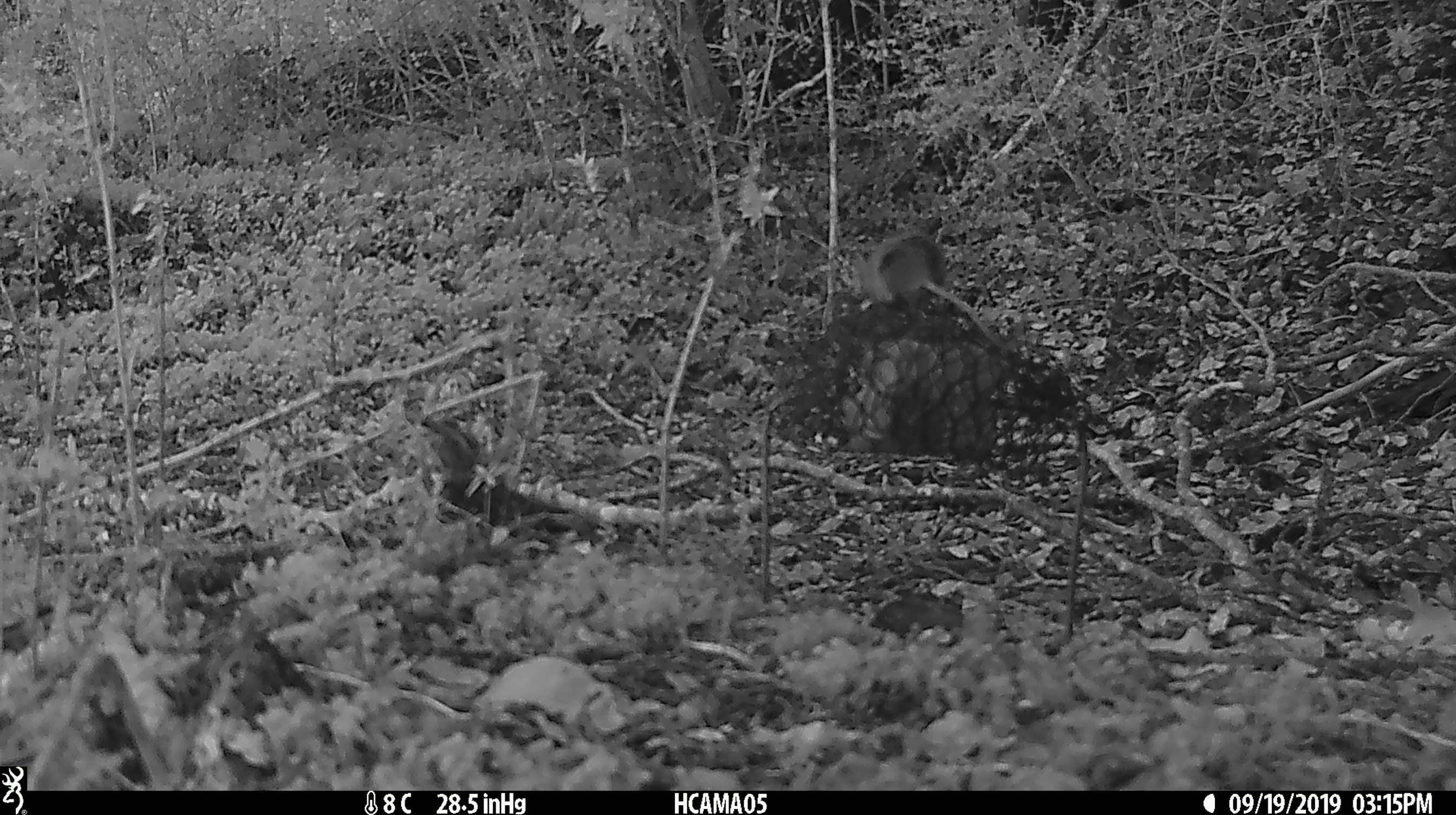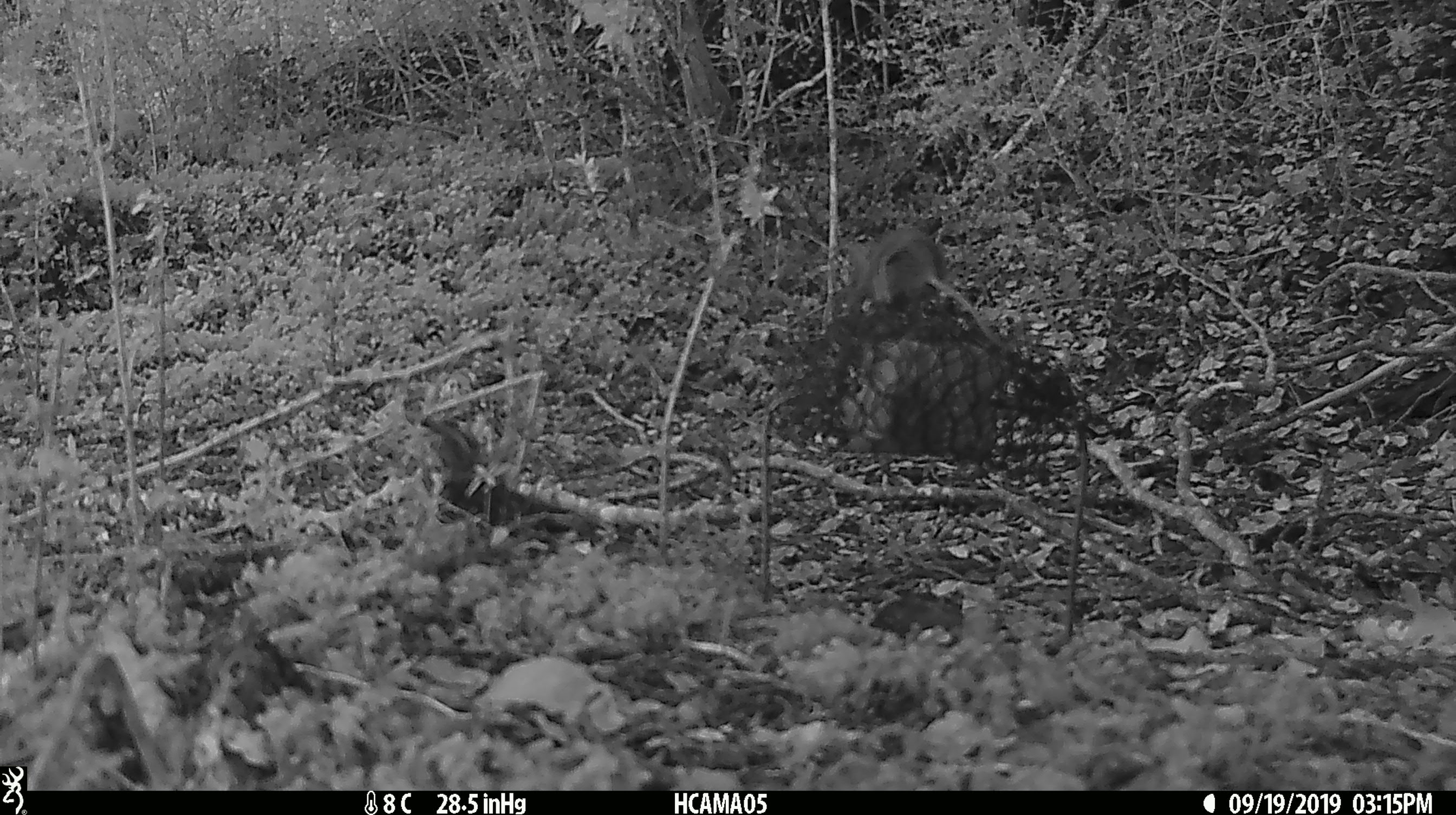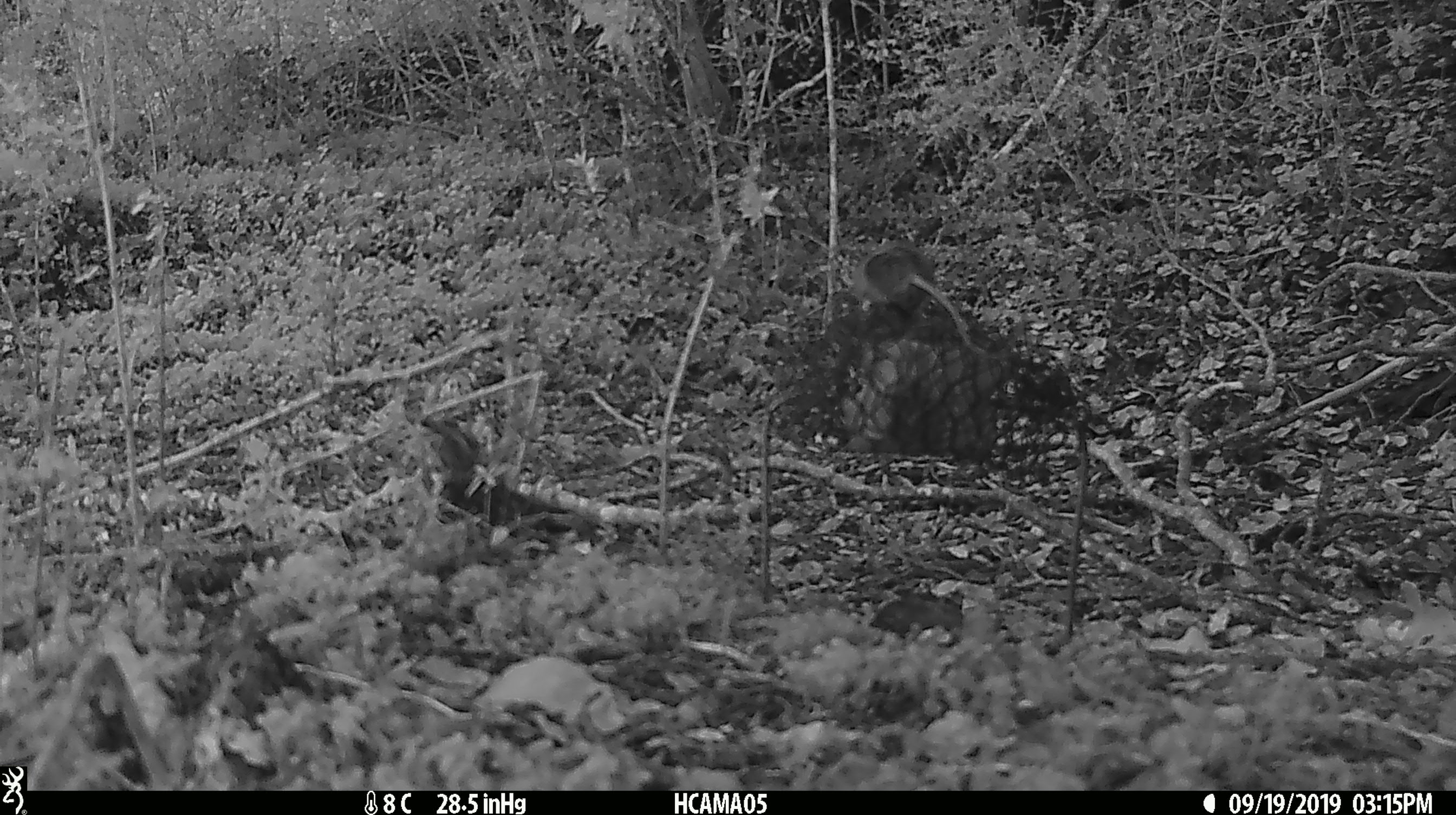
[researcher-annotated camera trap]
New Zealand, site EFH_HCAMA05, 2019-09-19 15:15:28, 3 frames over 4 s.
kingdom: Animalia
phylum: Chordata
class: Mammalia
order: Rodentia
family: Muridae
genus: Mus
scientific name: Mus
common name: mouse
Mouse (Mus).